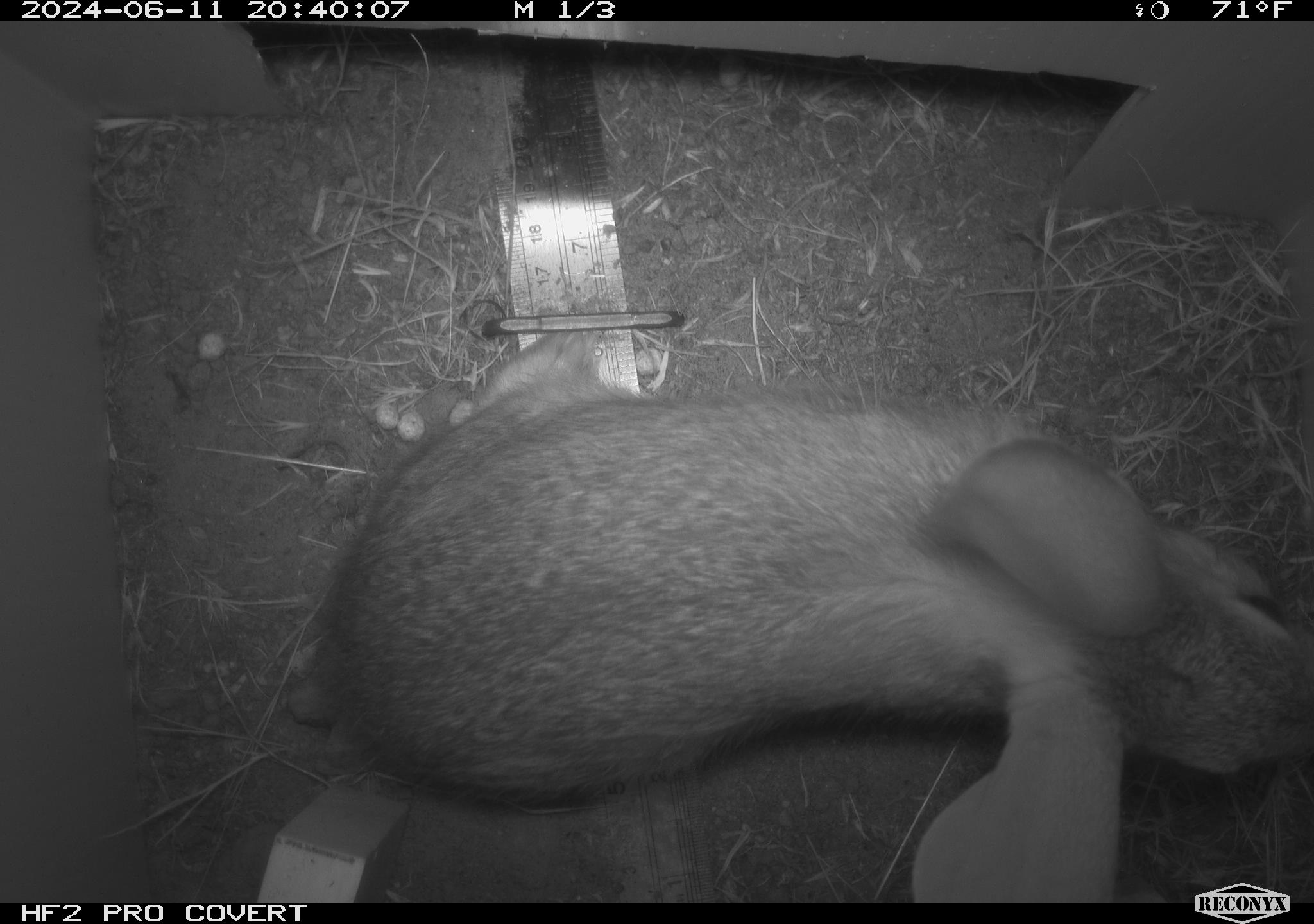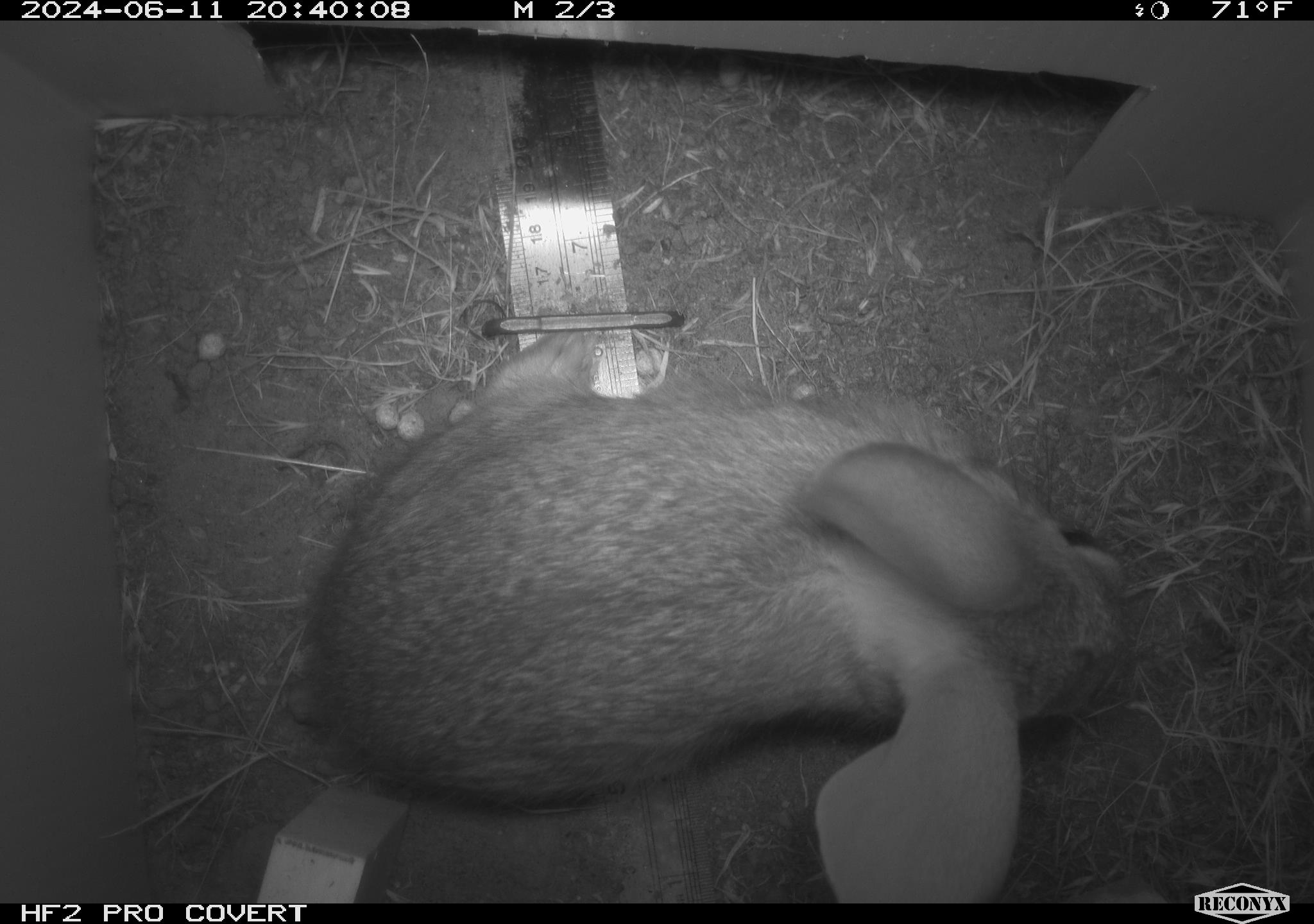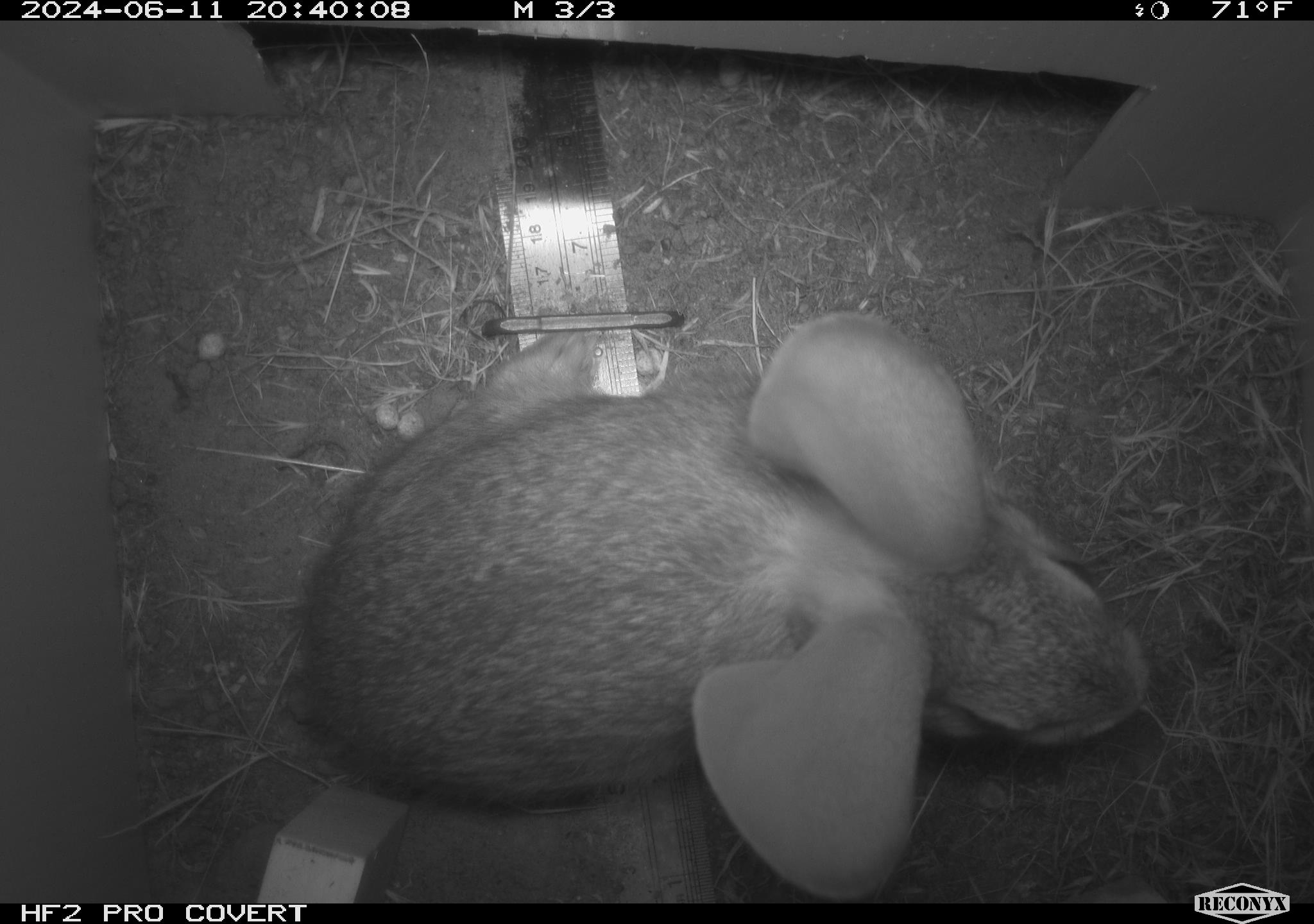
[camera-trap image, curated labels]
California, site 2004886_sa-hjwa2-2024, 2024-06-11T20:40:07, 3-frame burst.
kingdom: Animalia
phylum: Chordata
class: Mammalia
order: Lagomorpha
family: Leporidae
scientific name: Leporidae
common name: rabbit or hare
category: rabbit and hare family